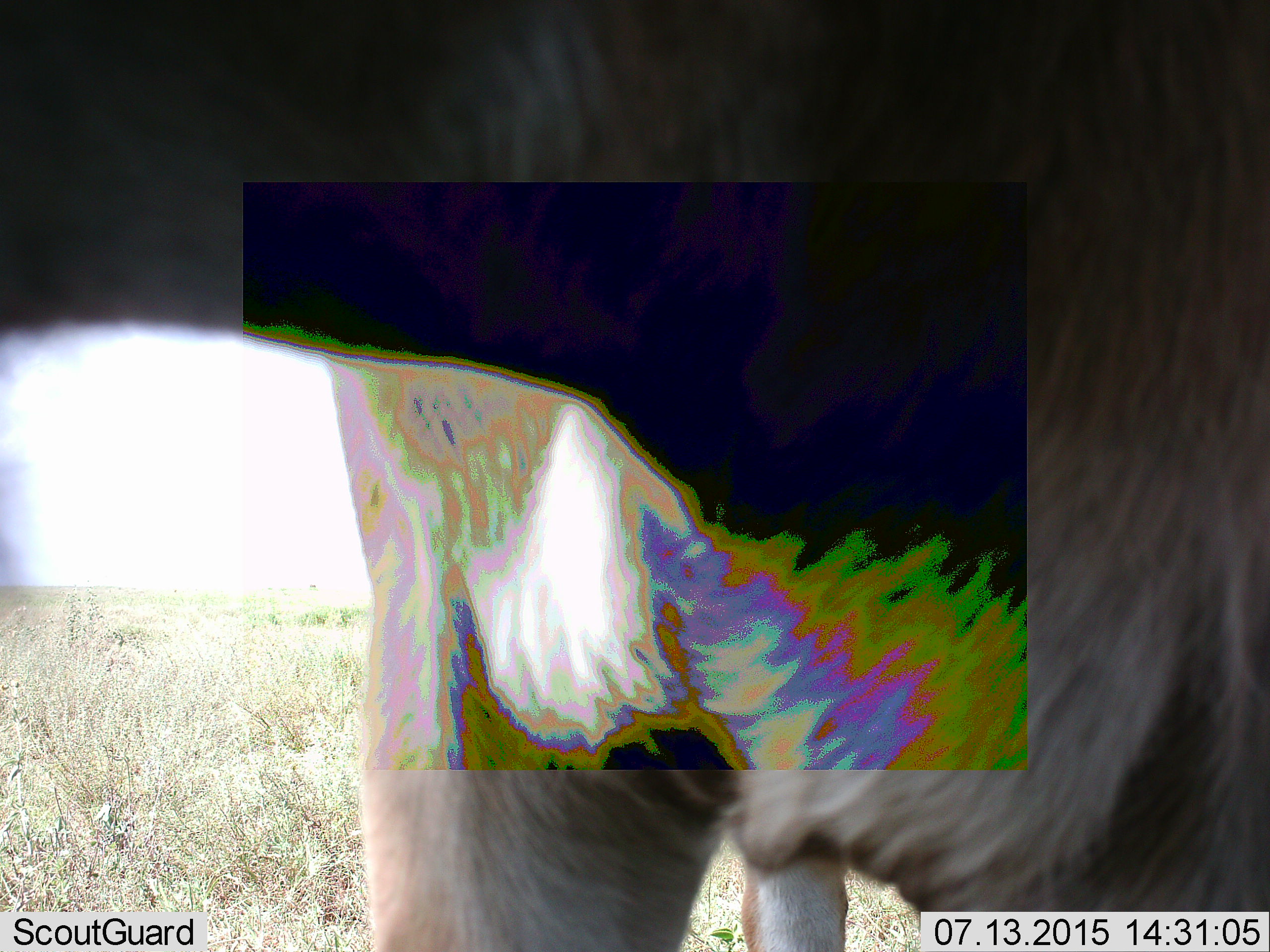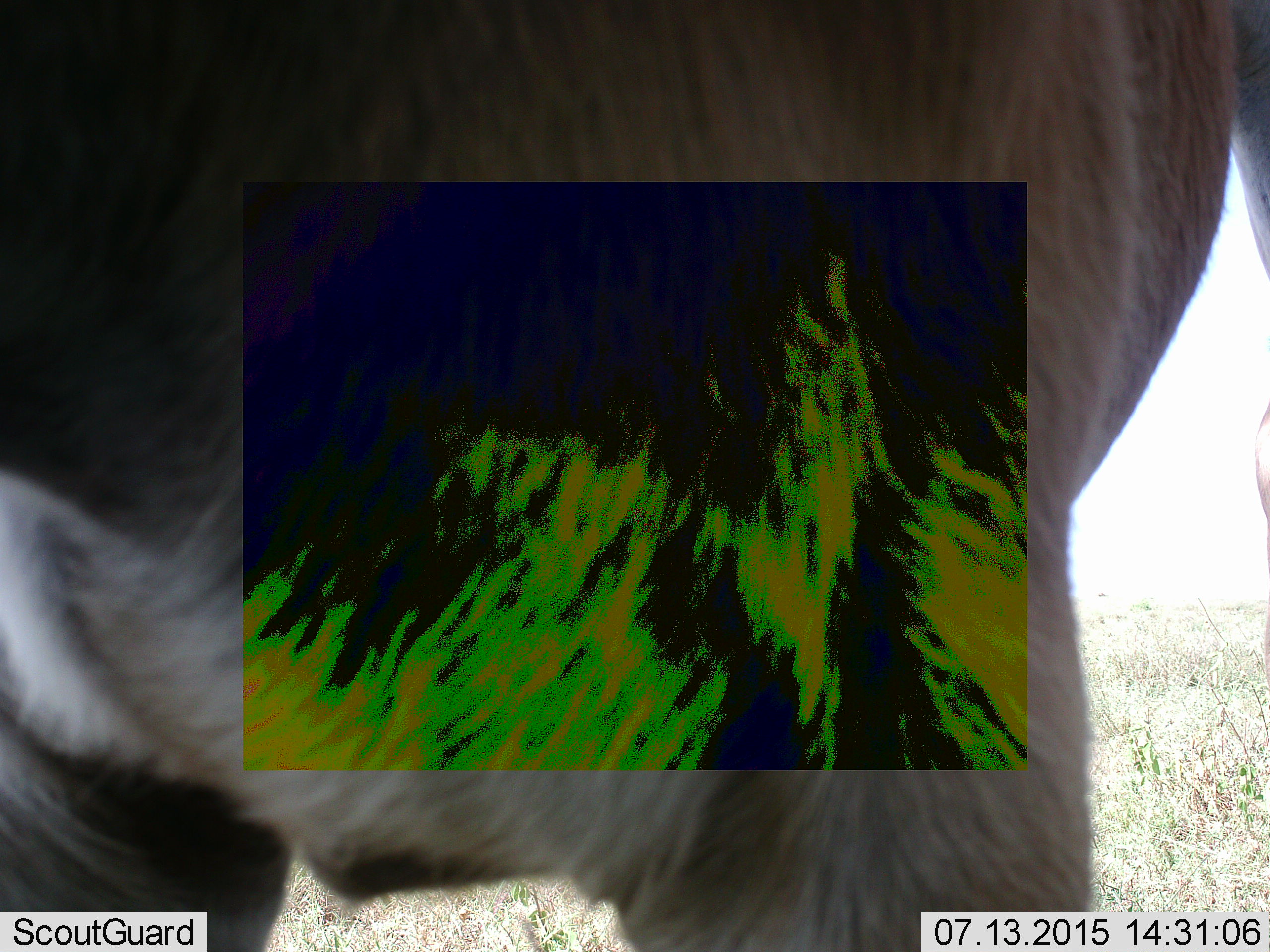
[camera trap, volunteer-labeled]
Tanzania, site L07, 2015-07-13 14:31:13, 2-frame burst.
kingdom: Animalia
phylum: Chordata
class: Mammalia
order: Artiodactyla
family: Bovidae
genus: Aepyceros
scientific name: Aepyceros melampus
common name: impala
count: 1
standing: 50%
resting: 0%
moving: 50%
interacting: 0%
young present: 0%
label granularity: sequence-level